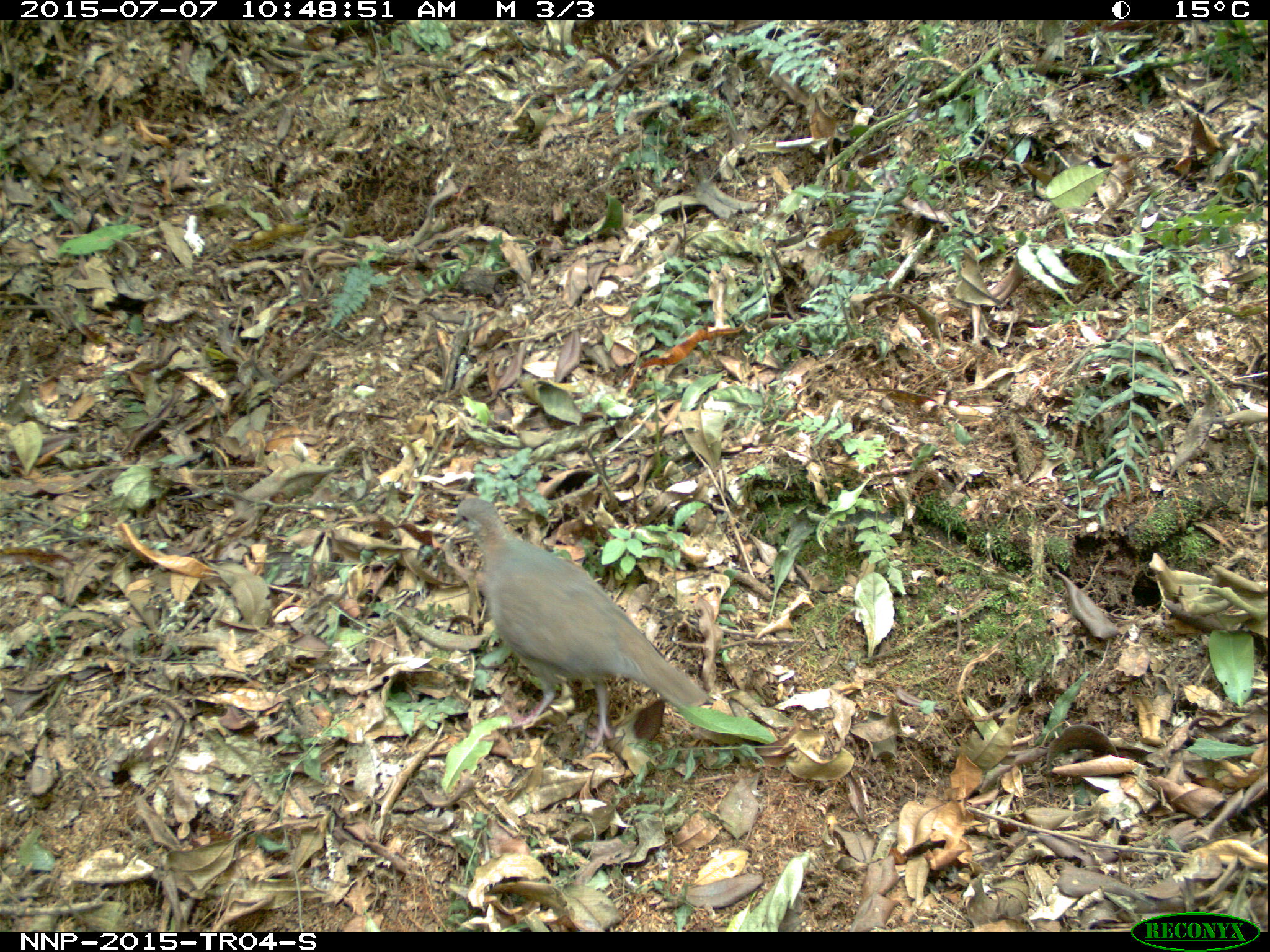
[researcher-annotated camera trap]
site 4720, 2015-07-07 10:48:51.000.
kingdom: Animalia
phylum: Chordata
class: Aves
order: Columbiformes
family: Columbidae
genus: Turtur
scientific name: Turtur tympanistria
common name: tambourine dove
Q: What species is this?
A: Turtur tympanistria (tambourine dove).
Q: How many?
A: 1.